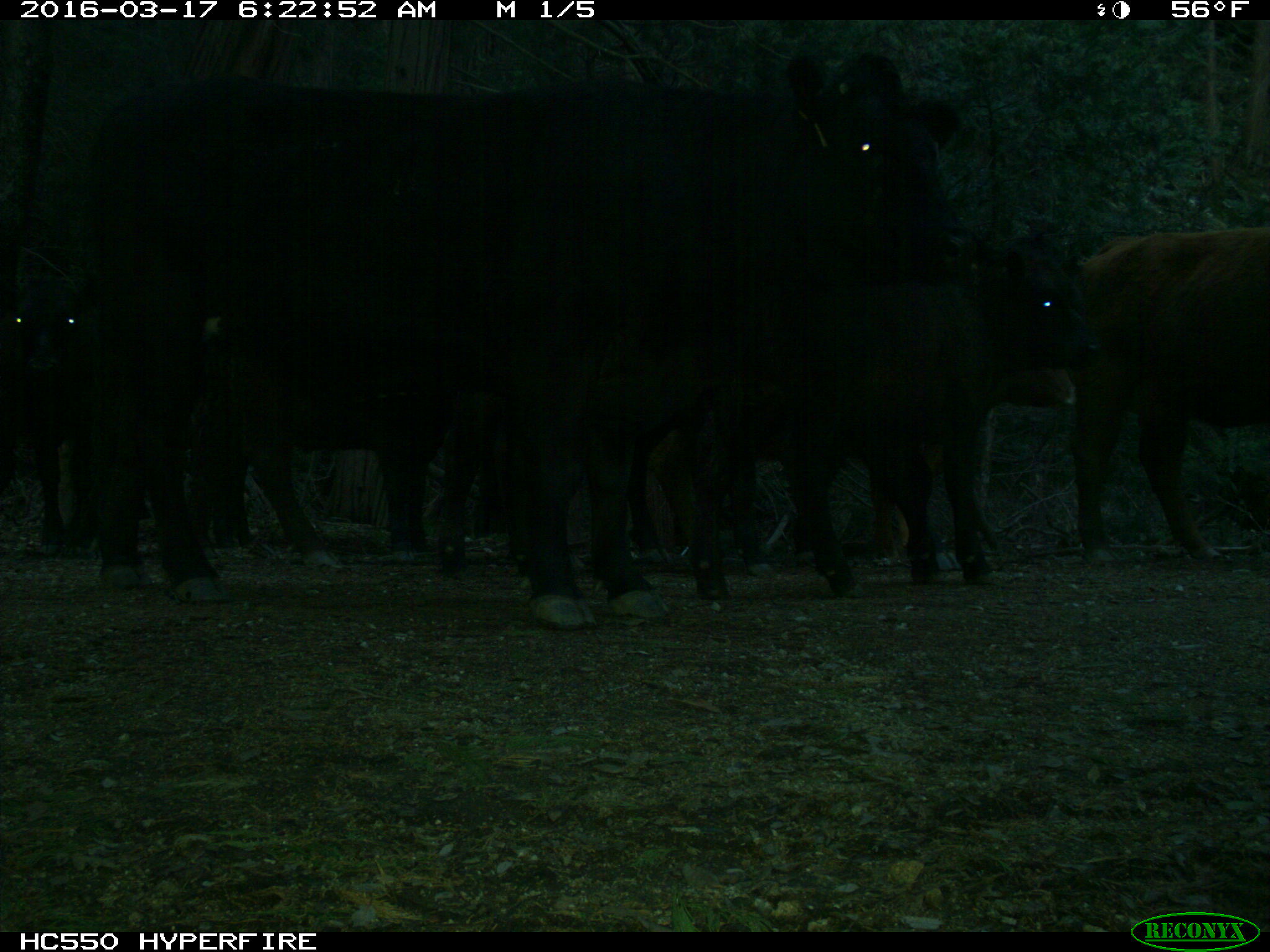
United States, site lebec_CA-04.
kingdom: Animalia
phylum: Chordata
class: Mammalia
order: Artiodactyla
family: Bovidae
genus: Bos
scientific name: Bos taurus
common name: domestic cow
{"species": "Bos taurus (domestic cow)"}